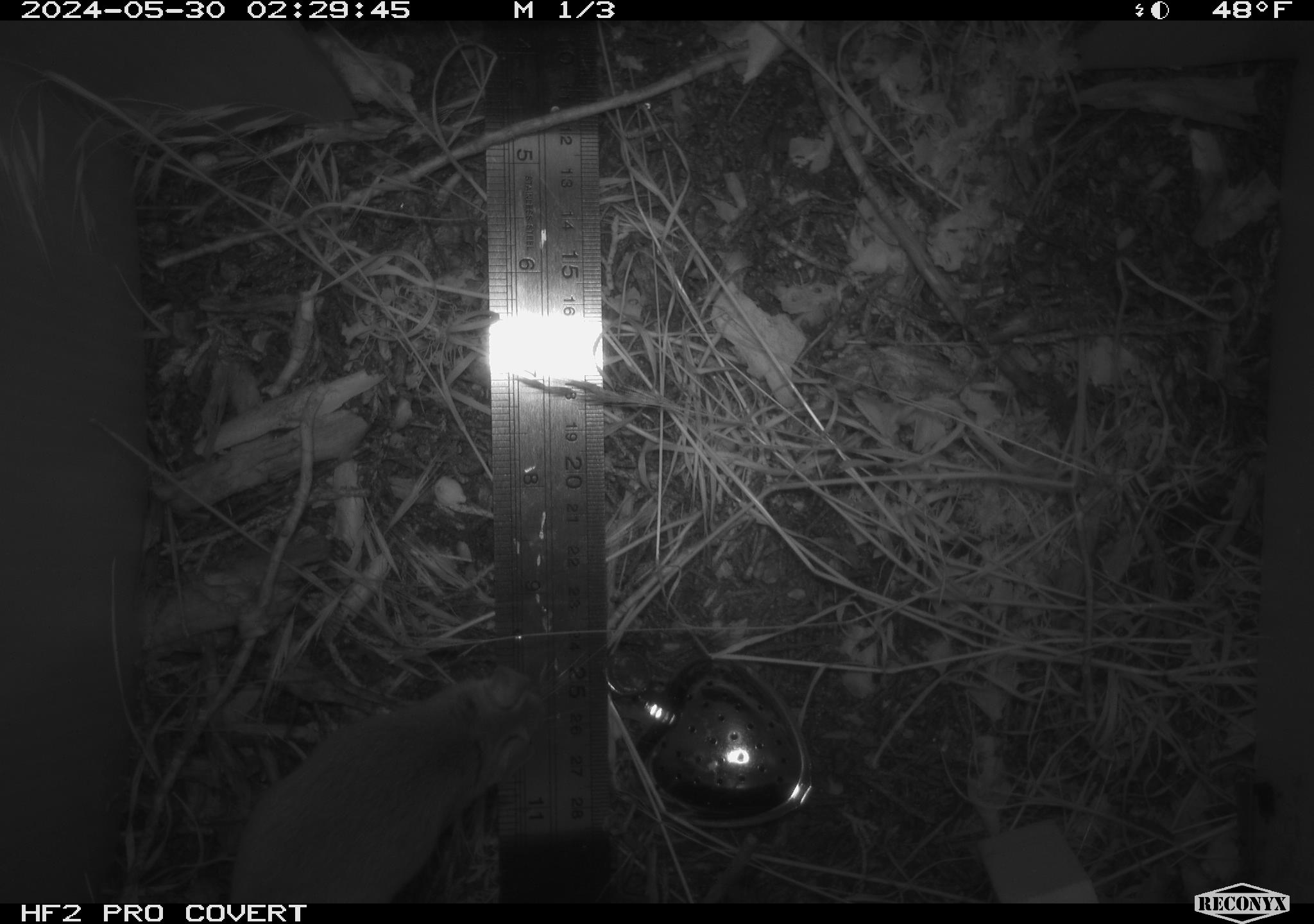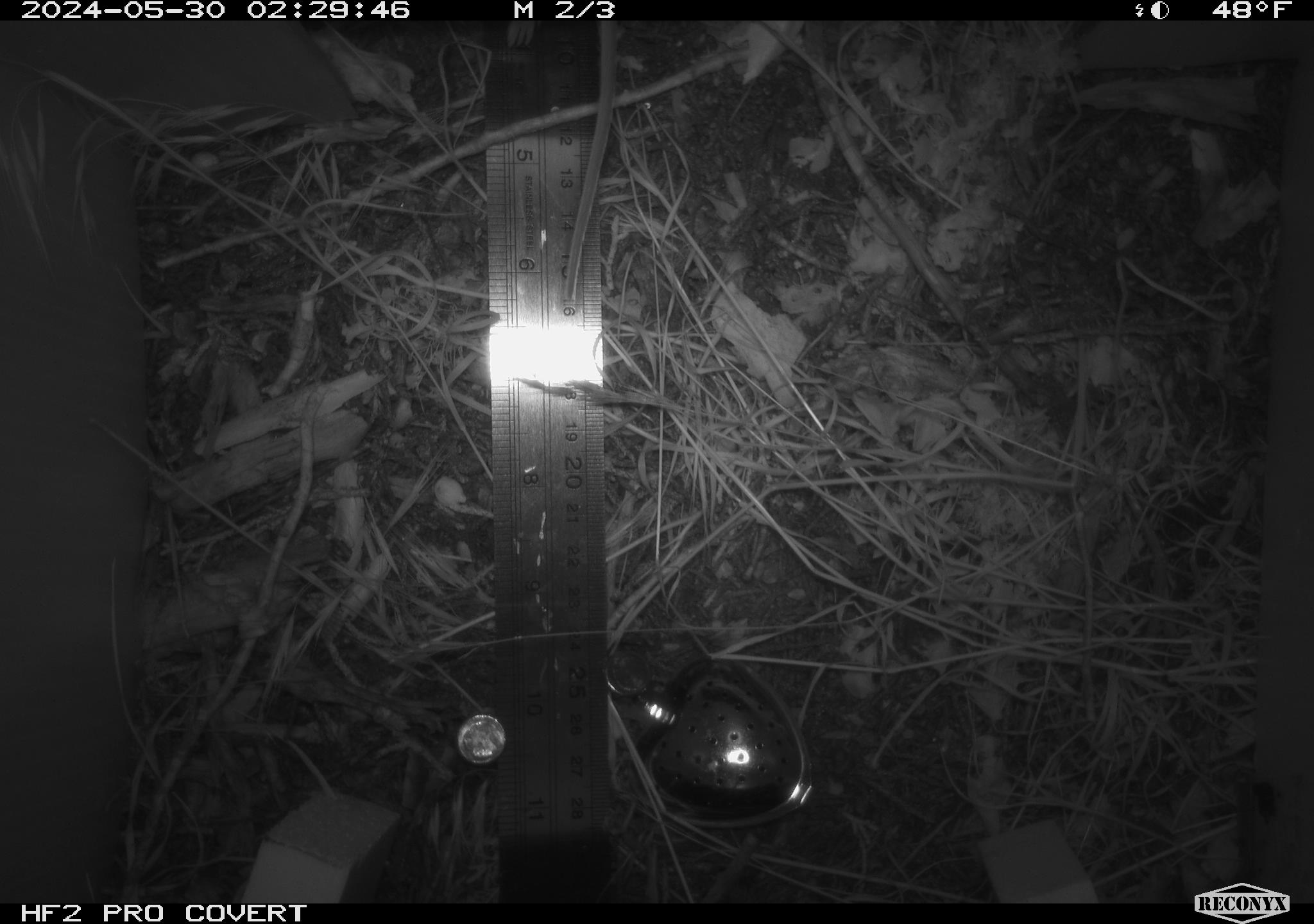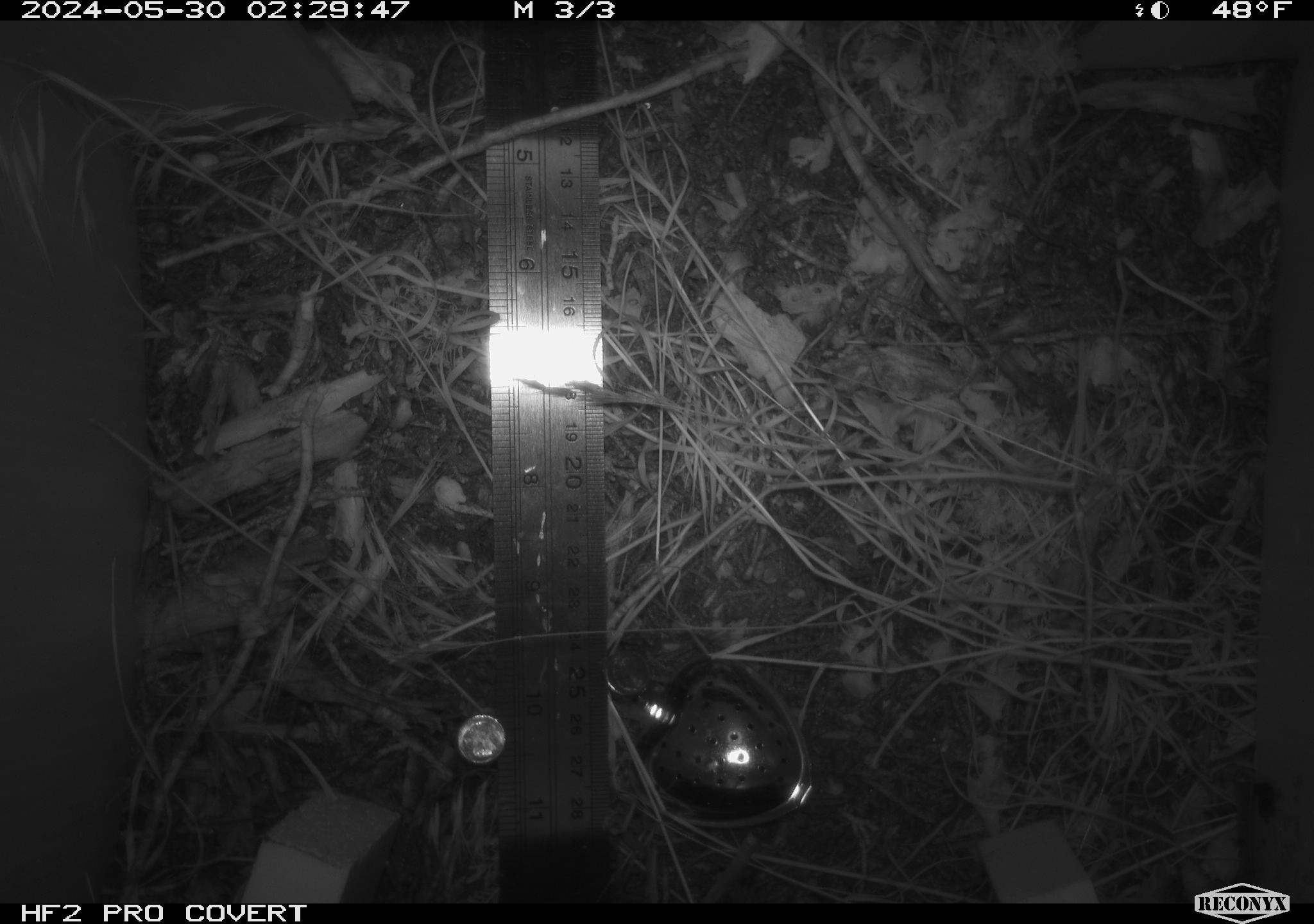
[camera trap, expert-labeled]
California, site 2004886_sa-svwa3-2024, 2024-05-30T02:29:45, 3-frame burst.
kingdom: Animalia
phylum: Chordata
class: Mammalia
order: Rodentia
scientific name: Rodentia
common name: mouse species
Mouse species (Rodentia).